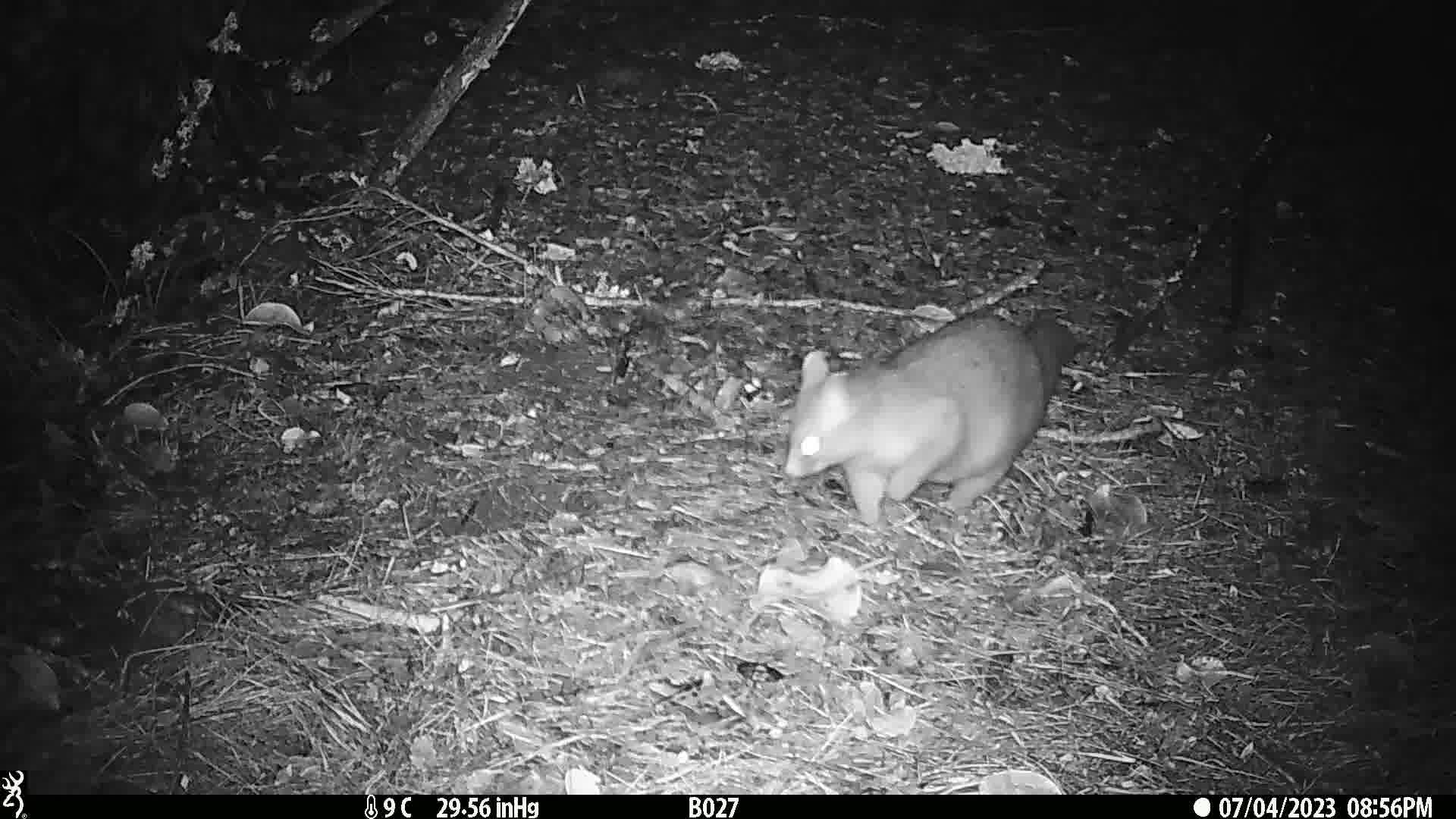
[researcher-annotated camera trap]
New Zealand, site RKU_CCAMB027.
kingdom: Animalia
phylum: Chordata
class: Mammalia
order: Diprotodontia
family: Phalangeridae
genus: Trichosurus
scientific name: Trichosurus vulpecula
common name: common brushtail possum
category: possum